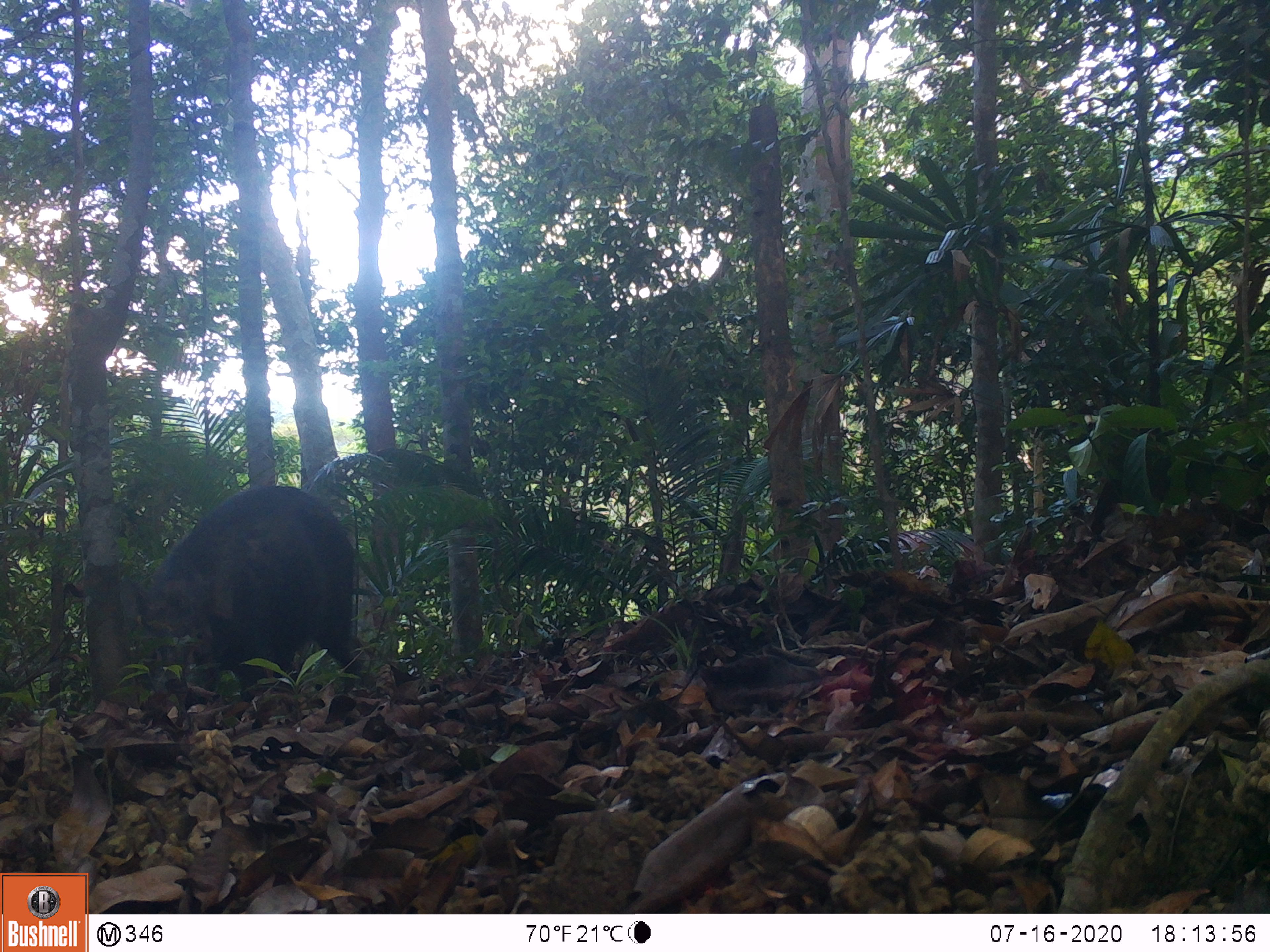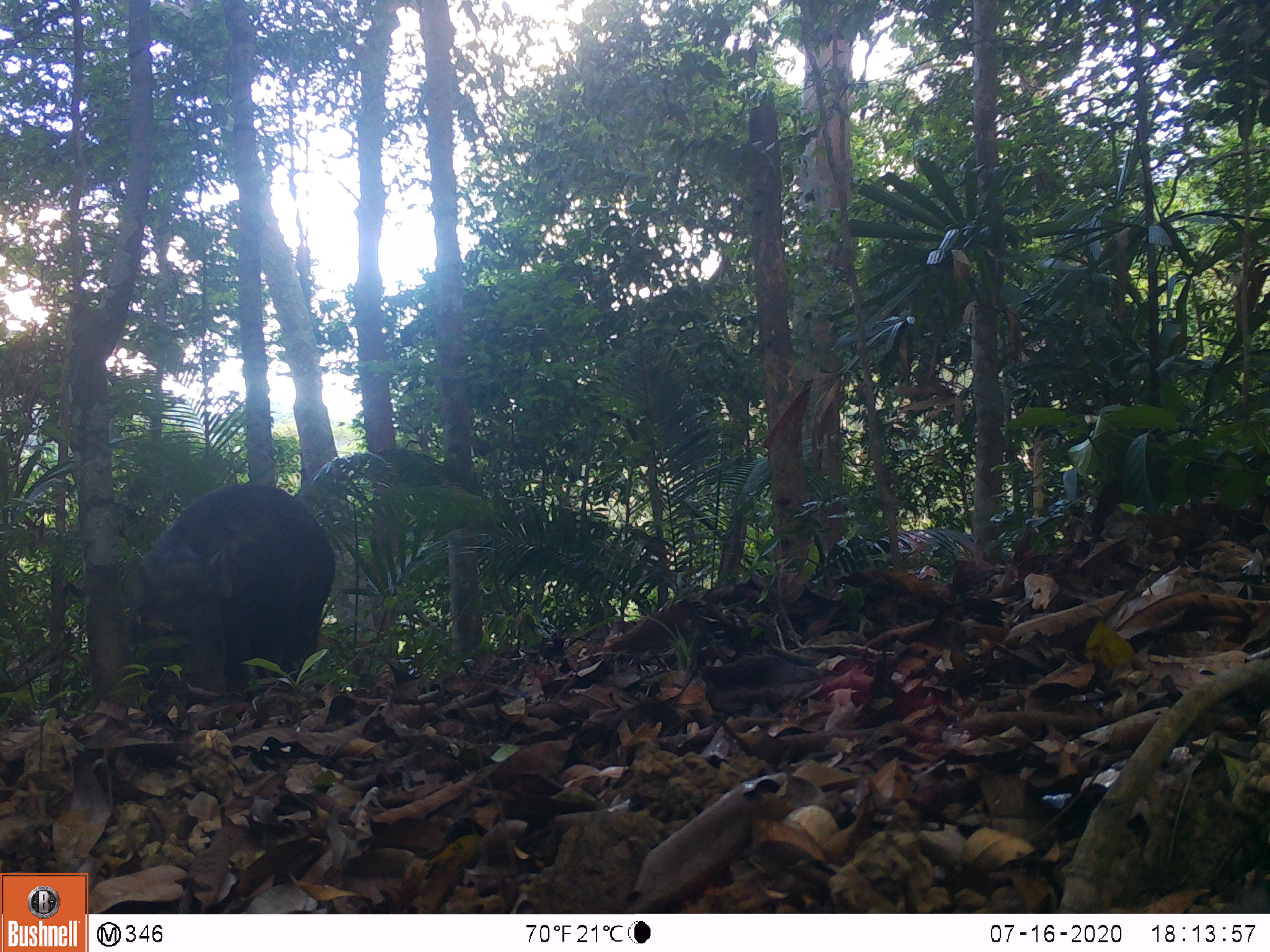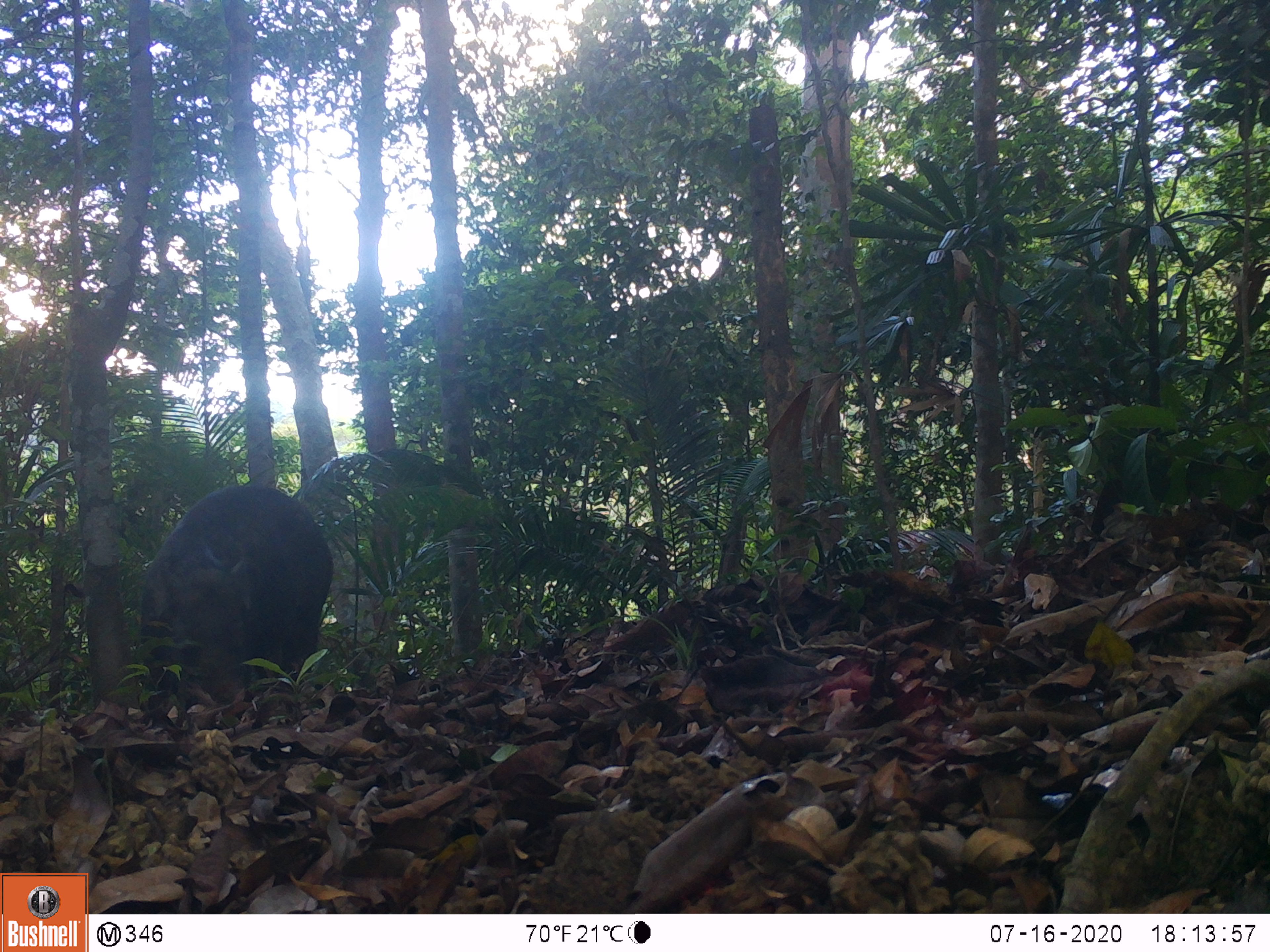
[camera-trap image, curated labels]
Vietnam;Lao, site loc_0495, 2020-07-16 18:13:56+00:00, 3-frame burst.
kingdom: Animalia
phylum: Chordata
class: Mammalia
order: Artiodactyla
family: Suidae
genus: Sus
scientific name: Sus scrofa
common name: eurasian wild pig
Eurasian wild pig (Sus scrofa). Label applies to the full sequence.